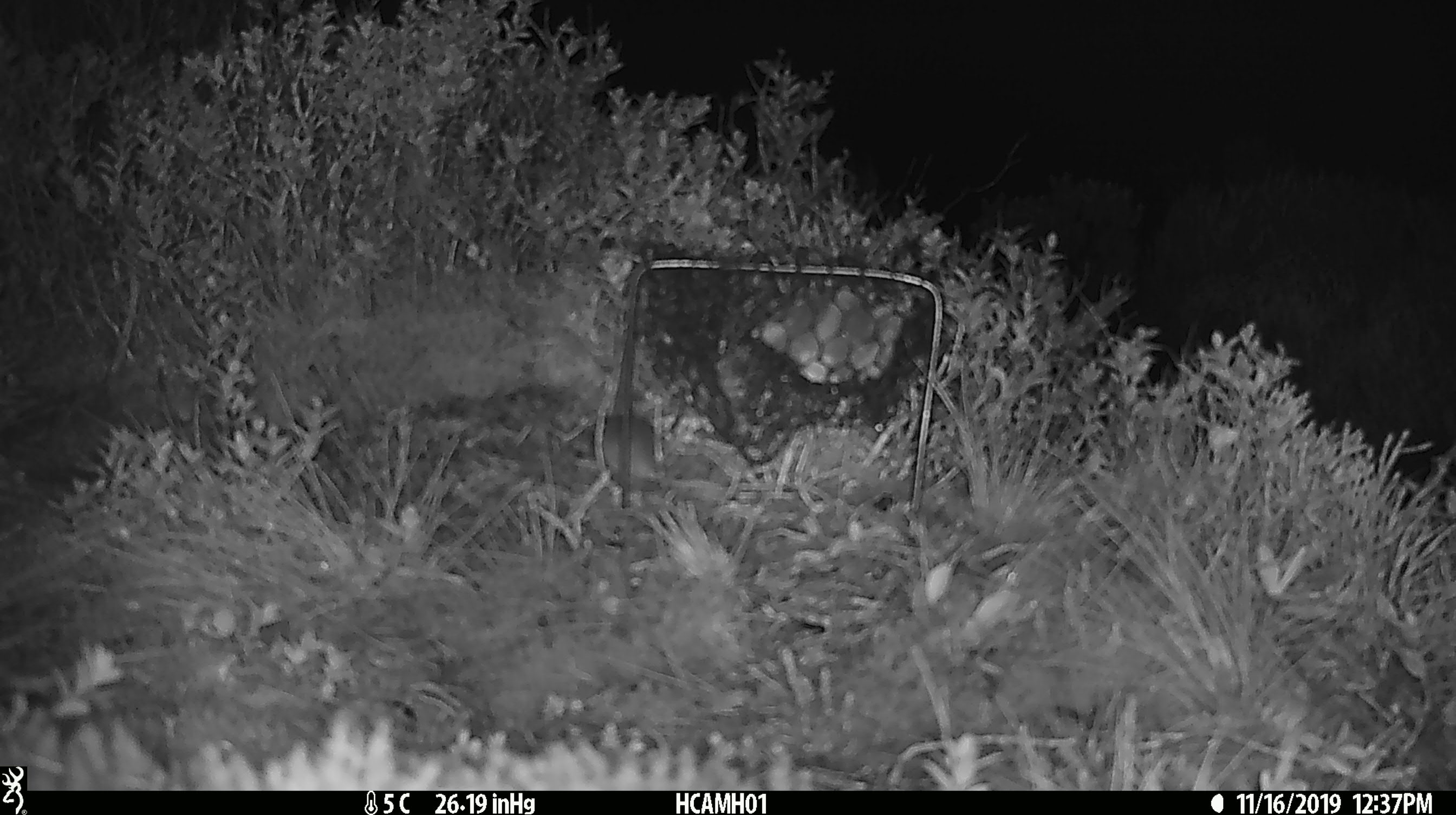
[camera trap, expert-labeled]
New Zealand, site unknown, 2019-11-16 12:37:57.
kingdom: Animalia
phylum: Chordata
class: Mammalia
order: Rodentia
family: Muridae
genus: Mus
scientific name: Mus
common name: mouse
Mouse (Mus).